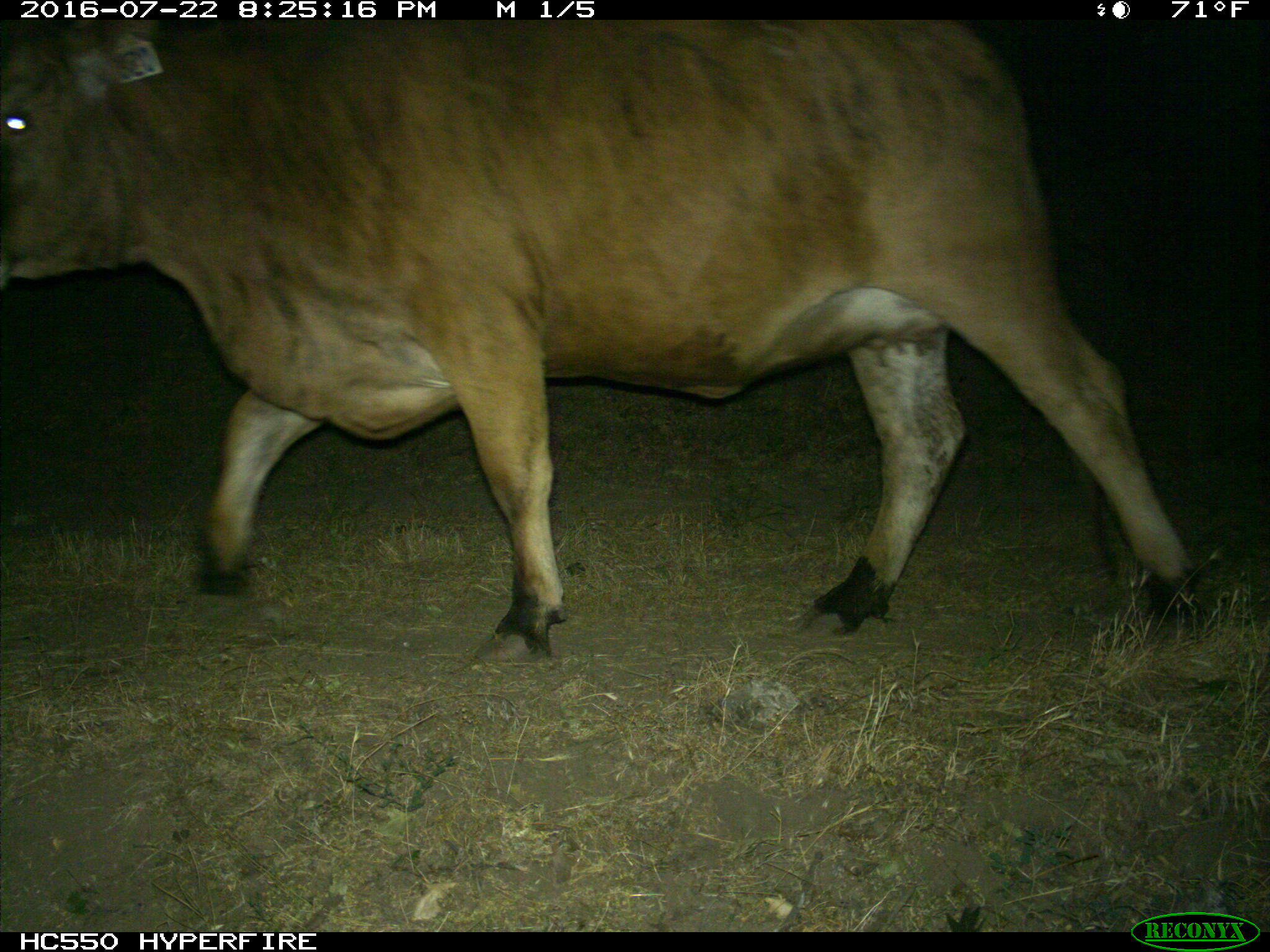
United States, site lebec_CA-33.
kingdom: Animalia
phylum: Chordata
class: Mammalia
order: Artiodactyla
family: Bovidae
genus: Bos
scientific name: Bos taurus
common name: domestic cow